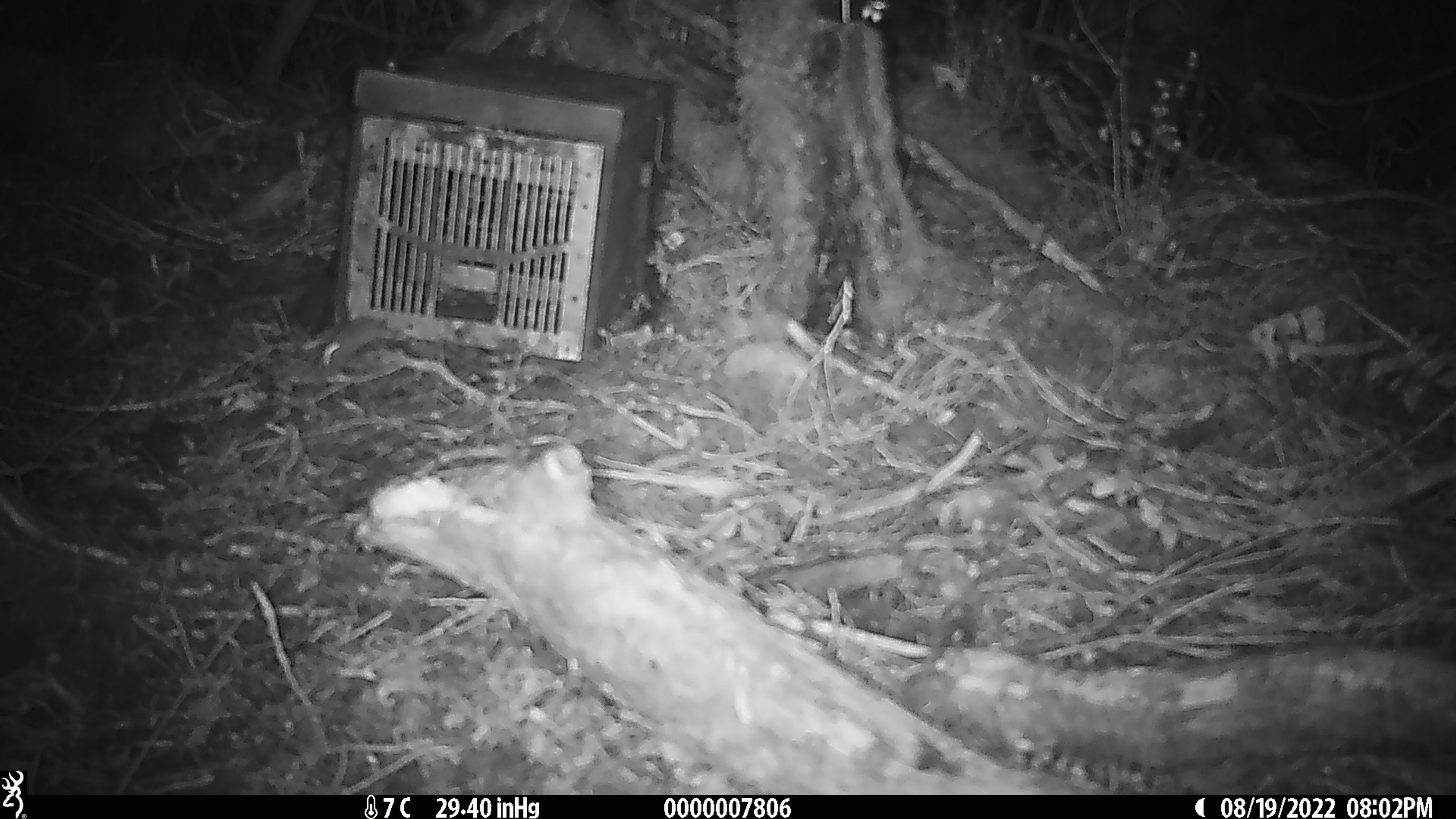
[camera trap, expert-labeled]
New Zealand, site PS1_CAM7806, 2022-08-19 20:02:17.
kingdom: Animalia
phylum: Chordata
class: Mammalia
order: Rodentia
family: Muridae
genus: Mus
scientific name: Mus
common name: mouse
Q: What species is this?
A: Mouse (Mus).